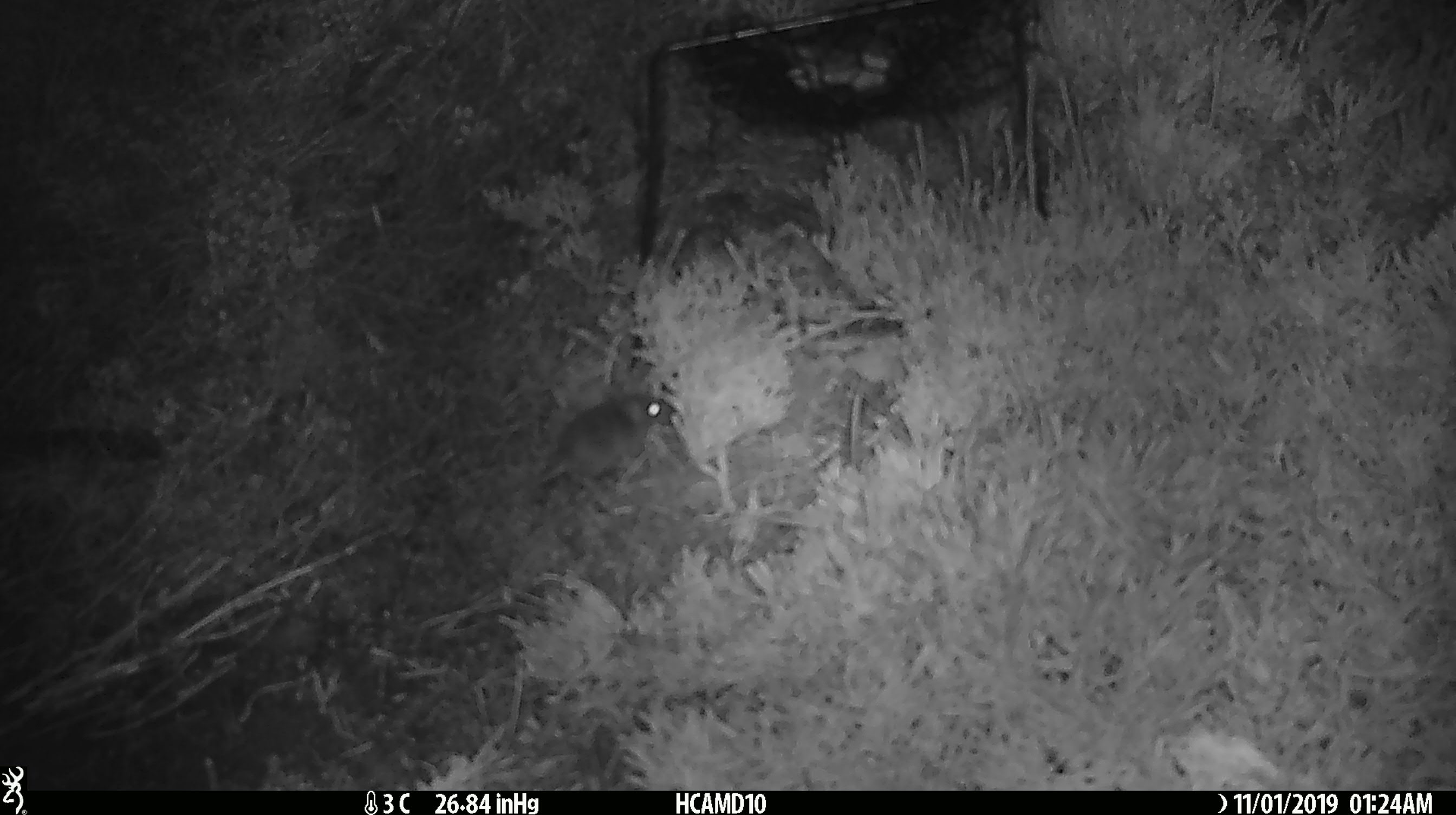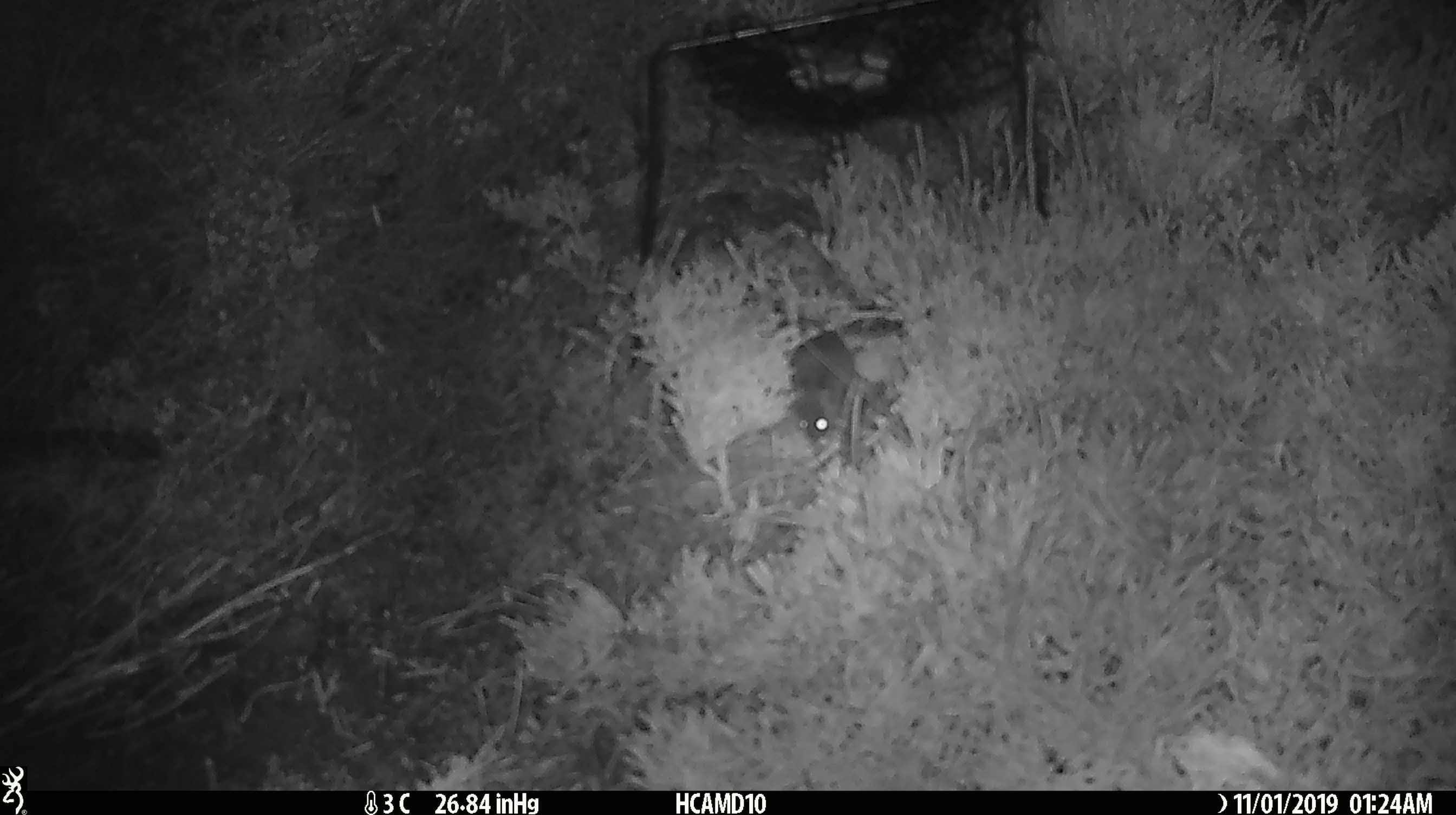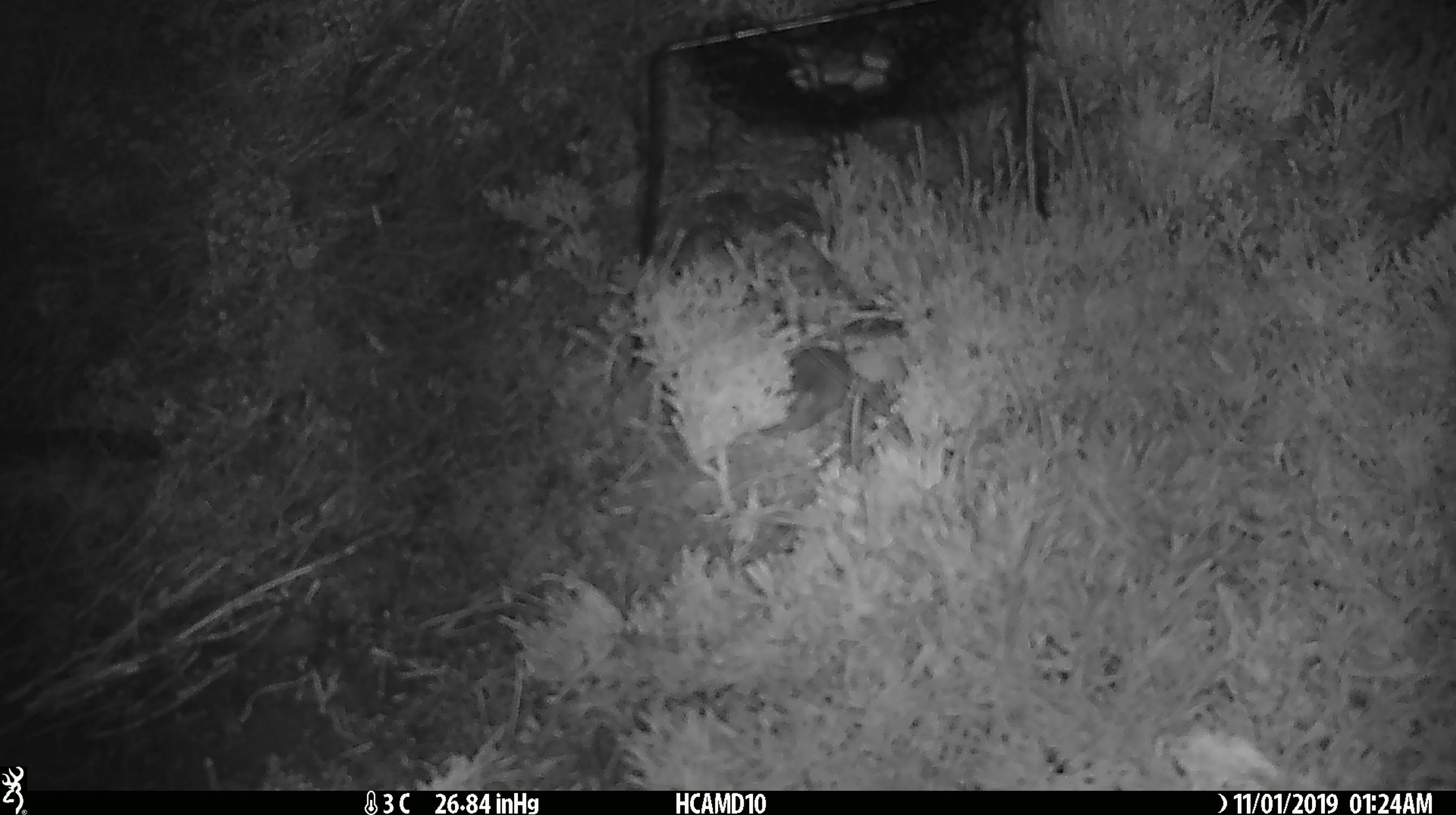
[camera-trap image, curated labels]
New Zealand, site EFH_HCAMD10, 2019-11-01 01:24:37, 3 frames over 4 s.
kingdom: Animalia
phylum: Chordata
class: Mammalia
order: Rodentia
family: Muridae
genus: Mus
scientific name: Mus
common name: mouse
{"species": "mouse (Mus)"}